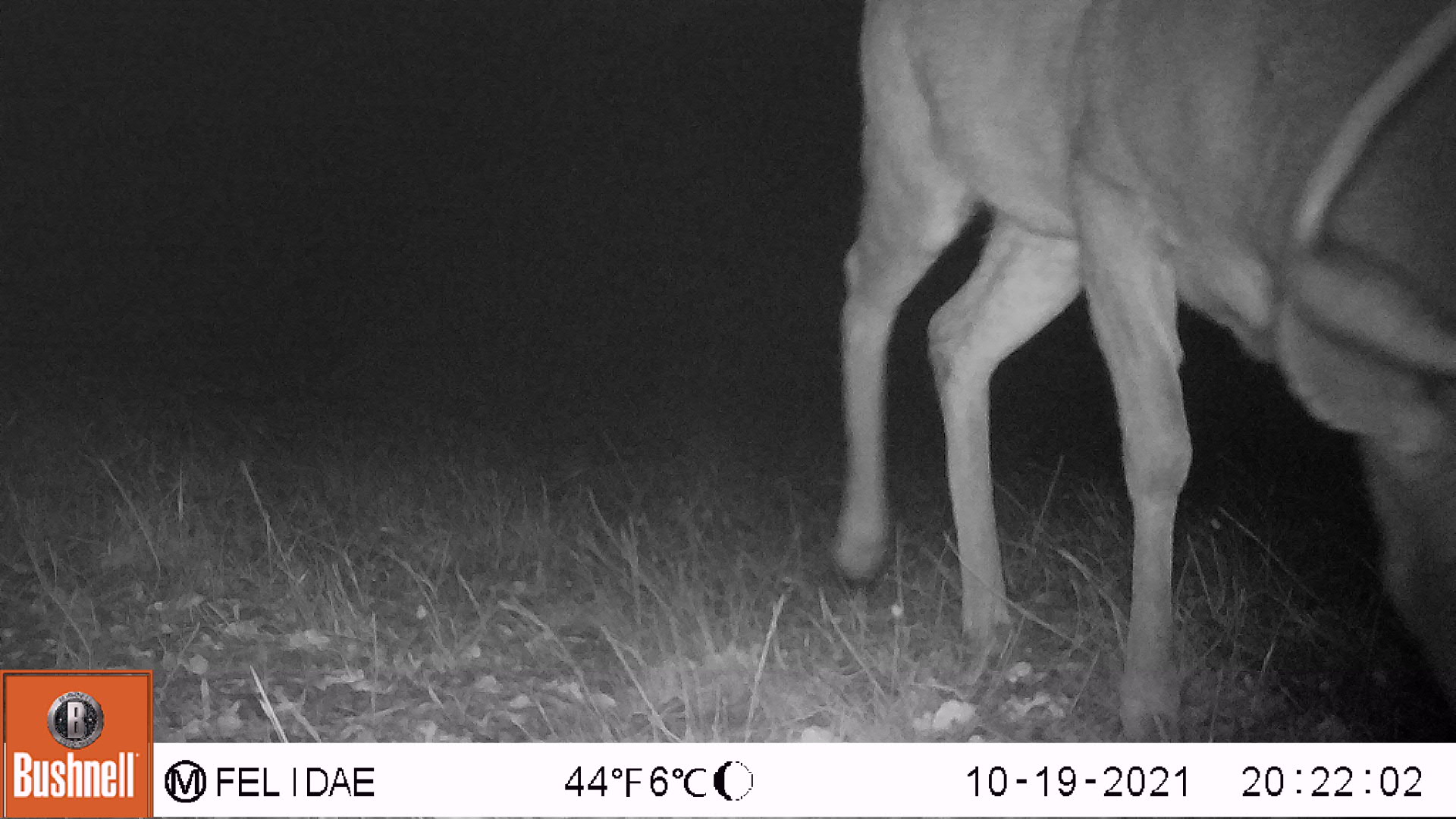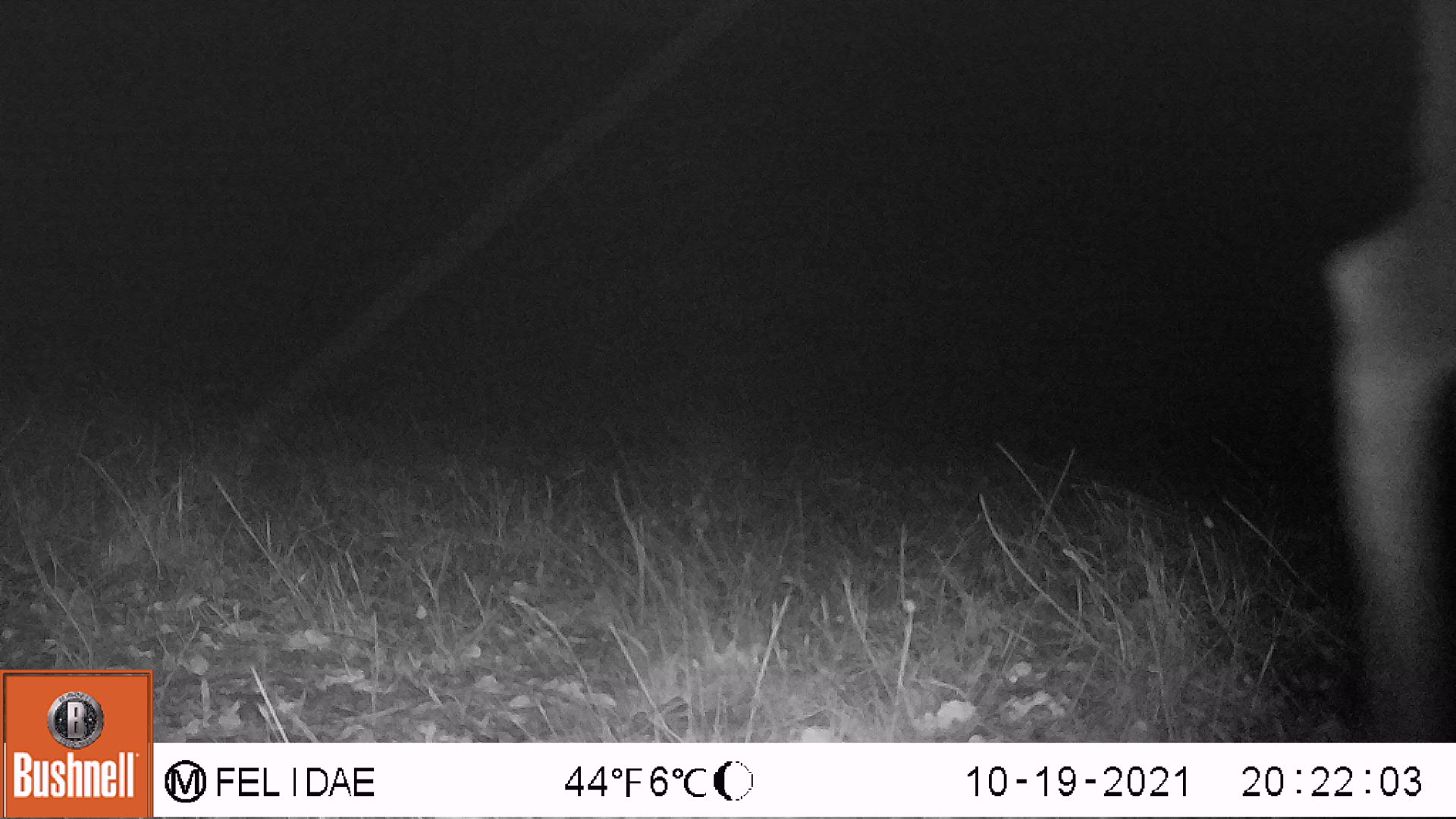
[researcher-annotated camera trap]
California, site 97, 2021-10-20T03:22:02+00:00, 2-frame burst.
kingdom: Animalia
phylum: Chordata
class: Mammalia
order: Artiodactyla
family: Cervidae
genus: Odocoileus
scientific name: Odocoileus hemionus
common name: mule deer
Mule deer (Odocoileus hemionus).